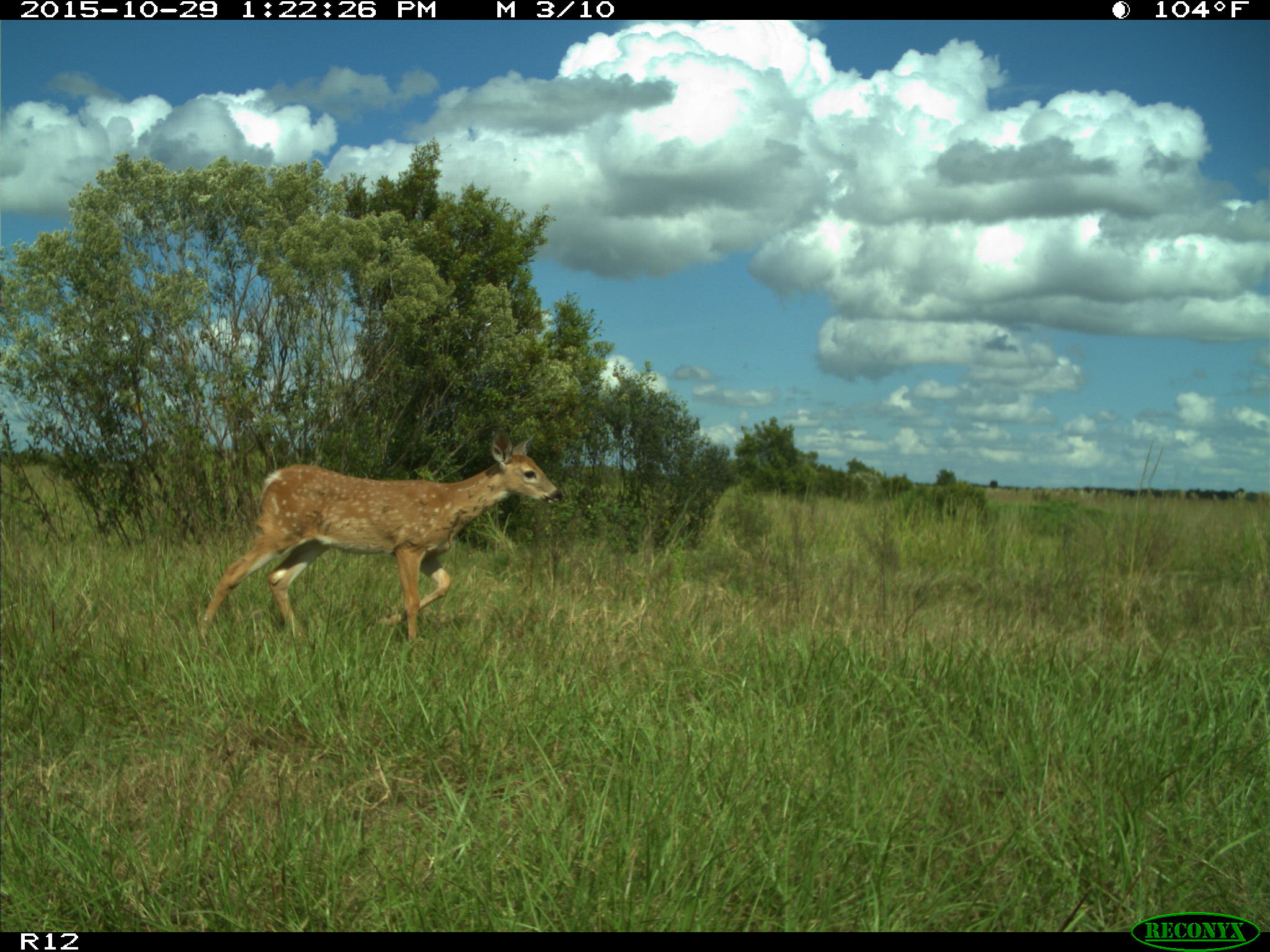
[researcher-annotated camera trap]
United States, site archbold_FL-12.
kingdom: Animalia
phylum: Chordata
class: Mammalia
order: Artiodactyla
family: Cervidae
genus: Odocoileus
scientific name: Odocoileus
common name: deer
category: unidentified deer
Unidentified deer (deer) (Odocoileus).